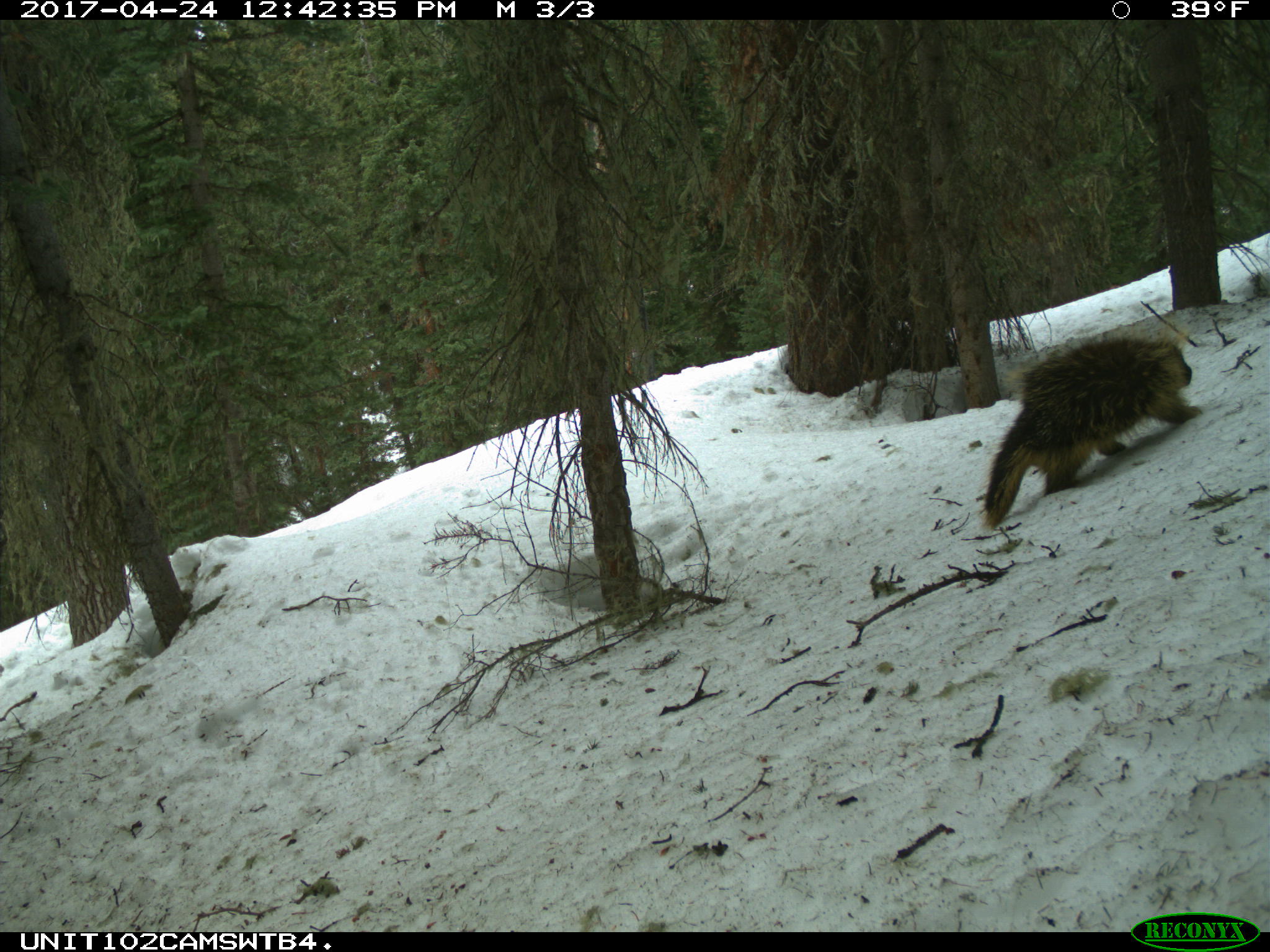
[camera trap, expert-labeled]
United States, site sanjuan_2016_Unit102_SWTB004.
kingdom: Animalia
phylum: Chordata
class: Mammalia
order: Rodentia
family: Erethizontidae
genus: Erethizon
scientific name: Erethizon dorsatum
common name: north american porcupine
Erethizon dorsatum (north american porcupine).